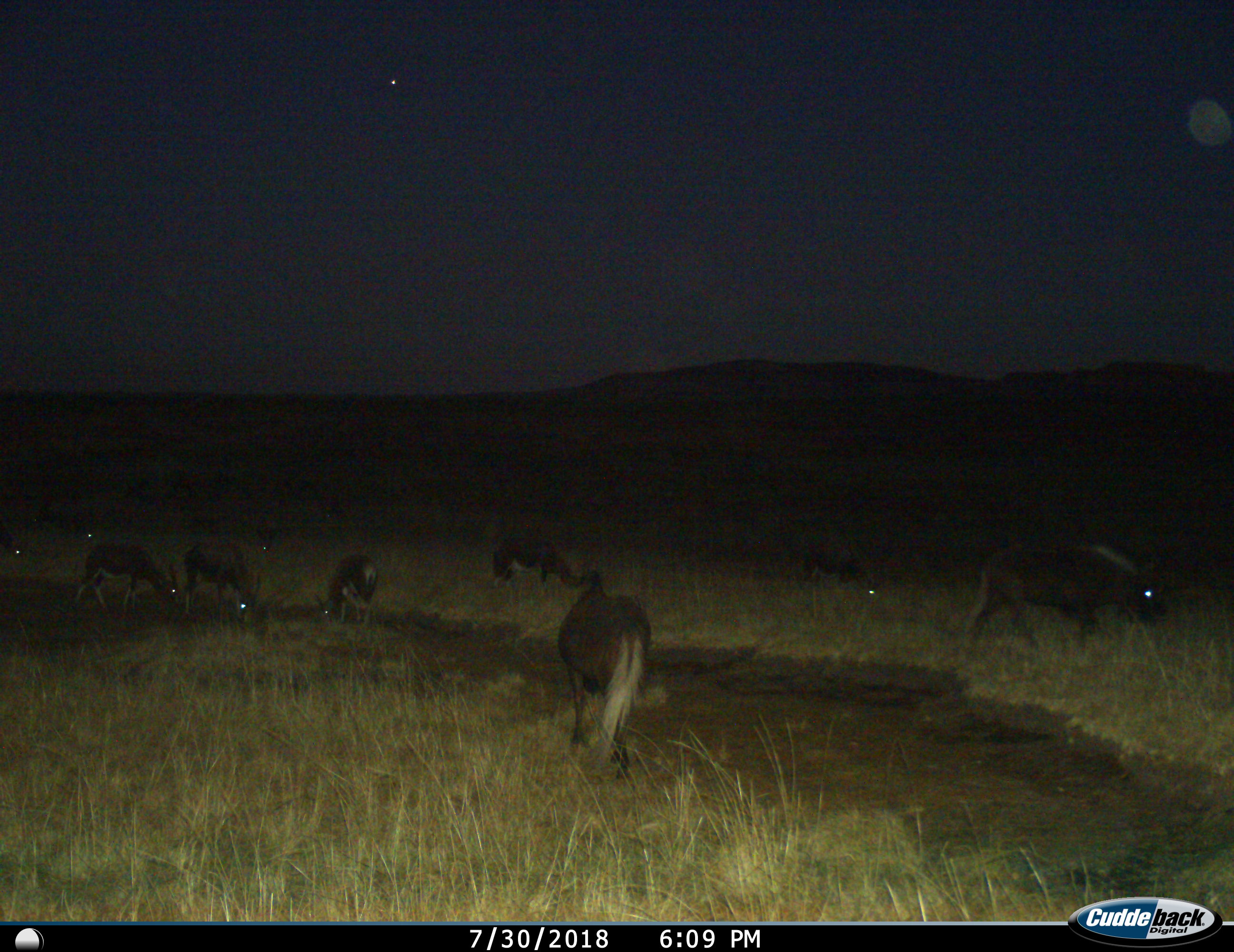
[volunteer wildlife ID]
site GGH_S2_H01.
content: unidentified animal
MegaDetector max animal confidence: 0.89